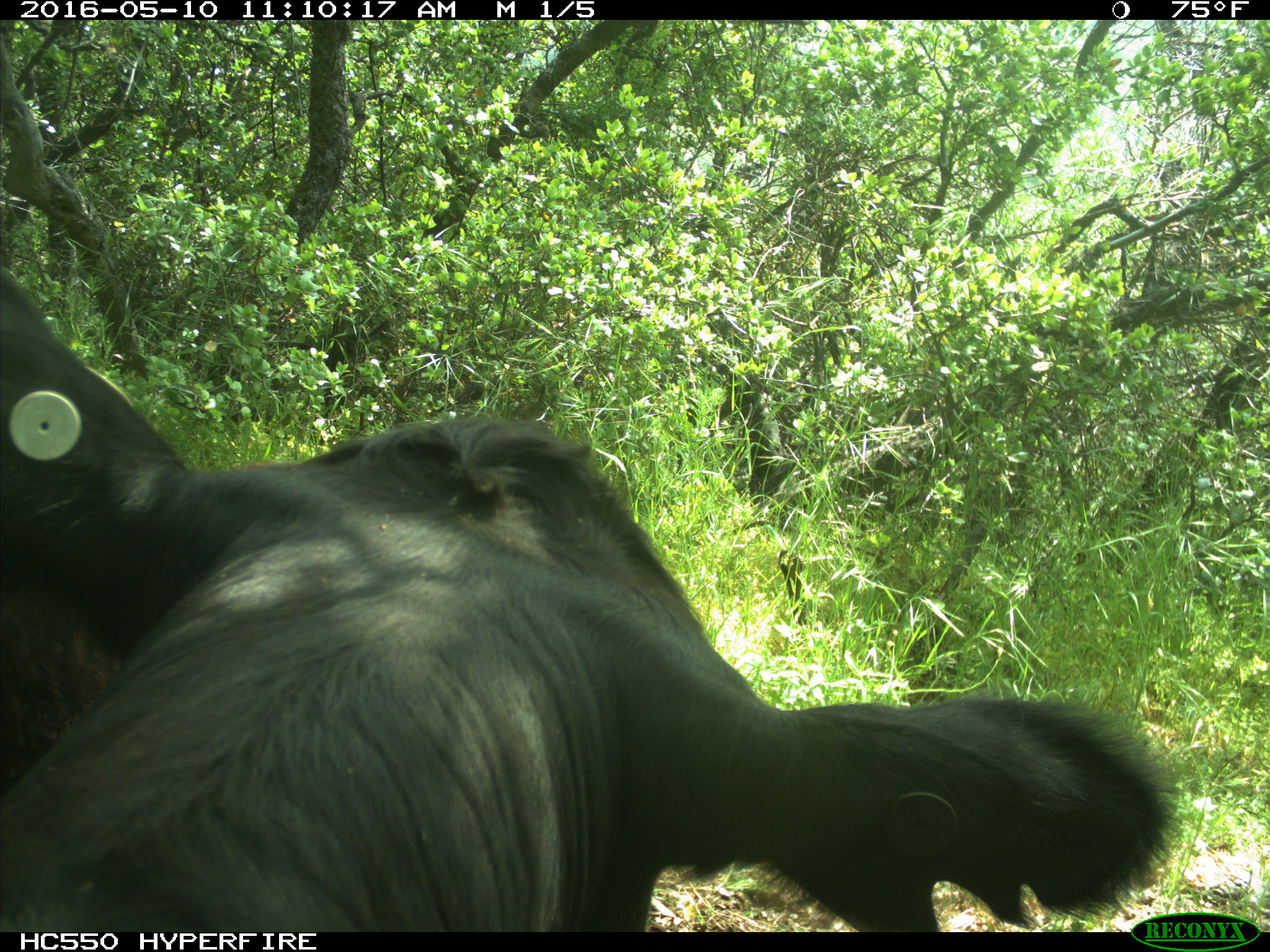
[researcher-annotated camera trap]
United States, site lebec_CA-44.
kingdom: Animalia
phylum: Chordata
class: Mammalia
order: Artiodactyla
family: Bovidae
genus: Bos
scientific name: Bos taurus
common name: domestic cow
Bos taurus (domestic cow).